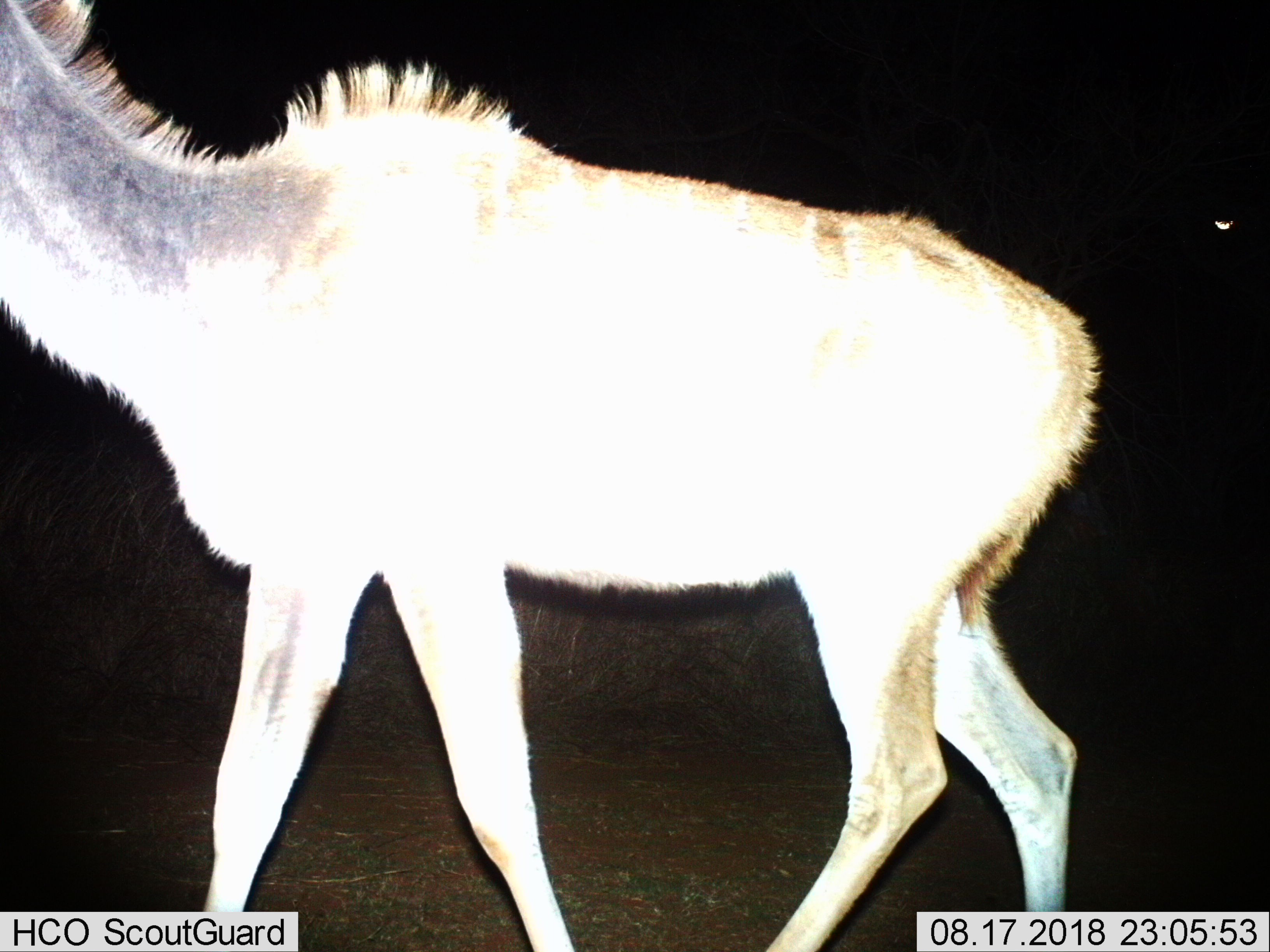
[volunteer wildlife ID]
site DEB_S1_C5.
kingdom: Animalia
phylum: Chordata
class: Mammalia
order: Artiodactyla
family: Bovidae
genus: Tragelaphus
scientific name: Tragelaphus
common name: kudu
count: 1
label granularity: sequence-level